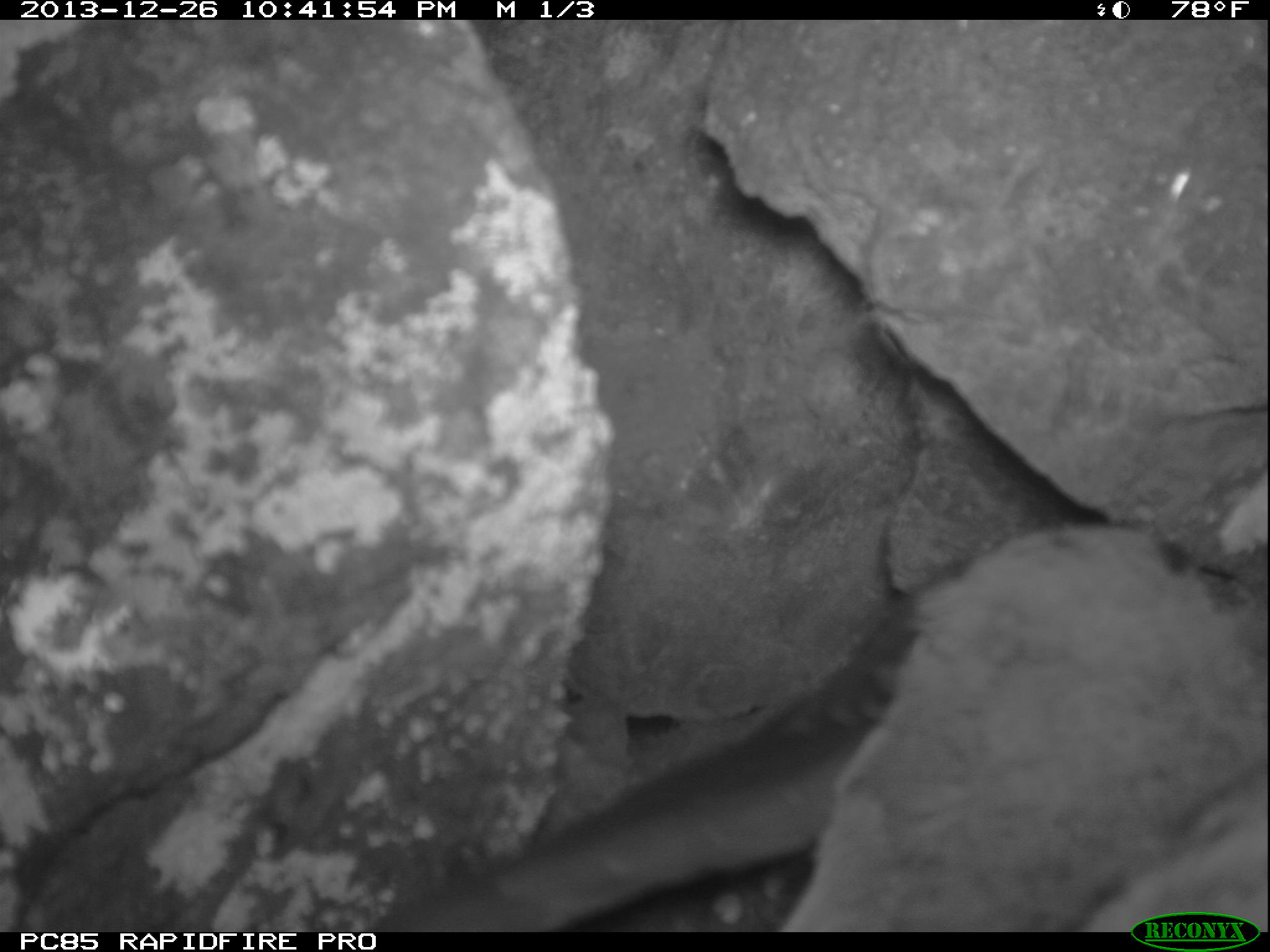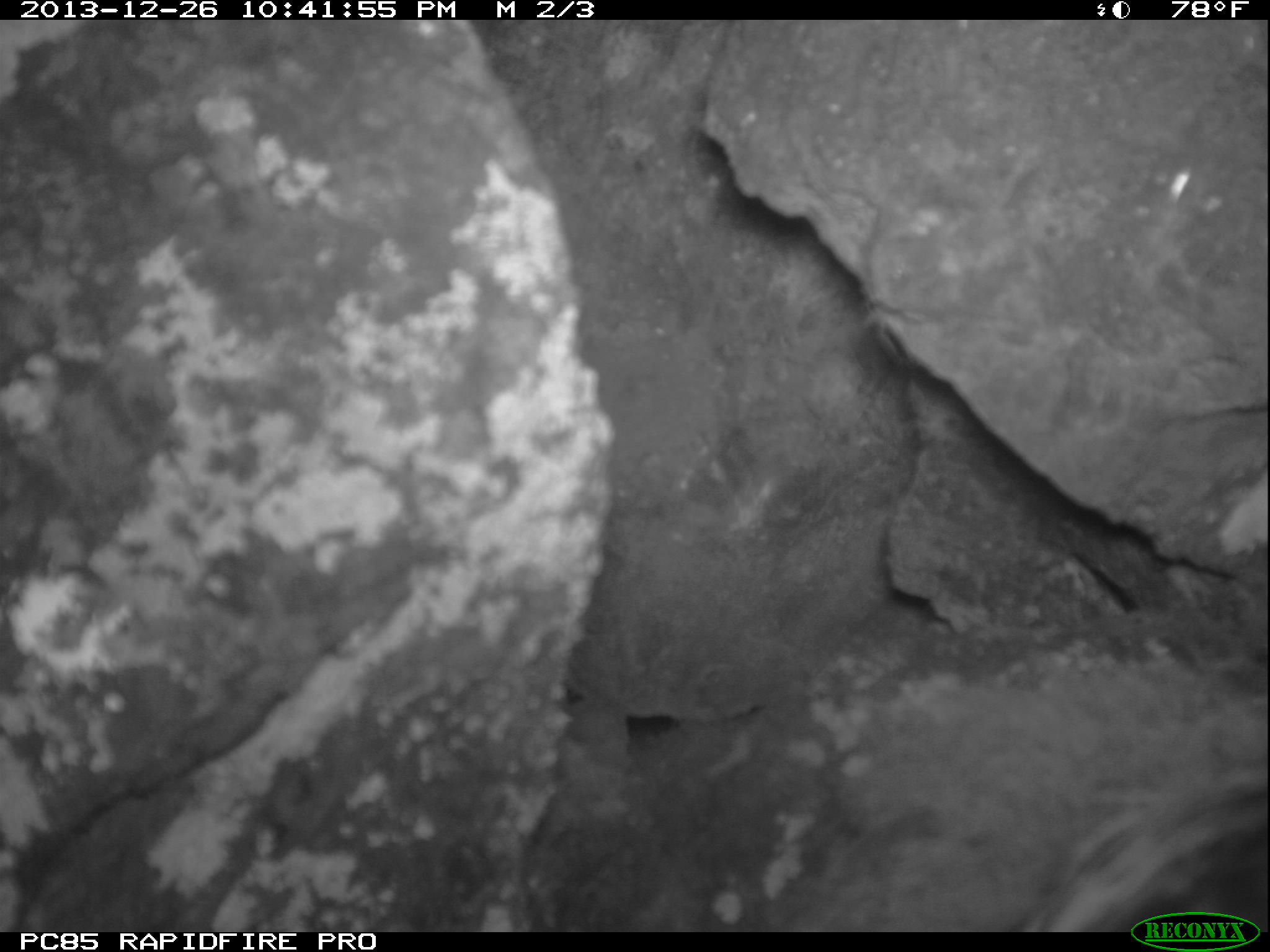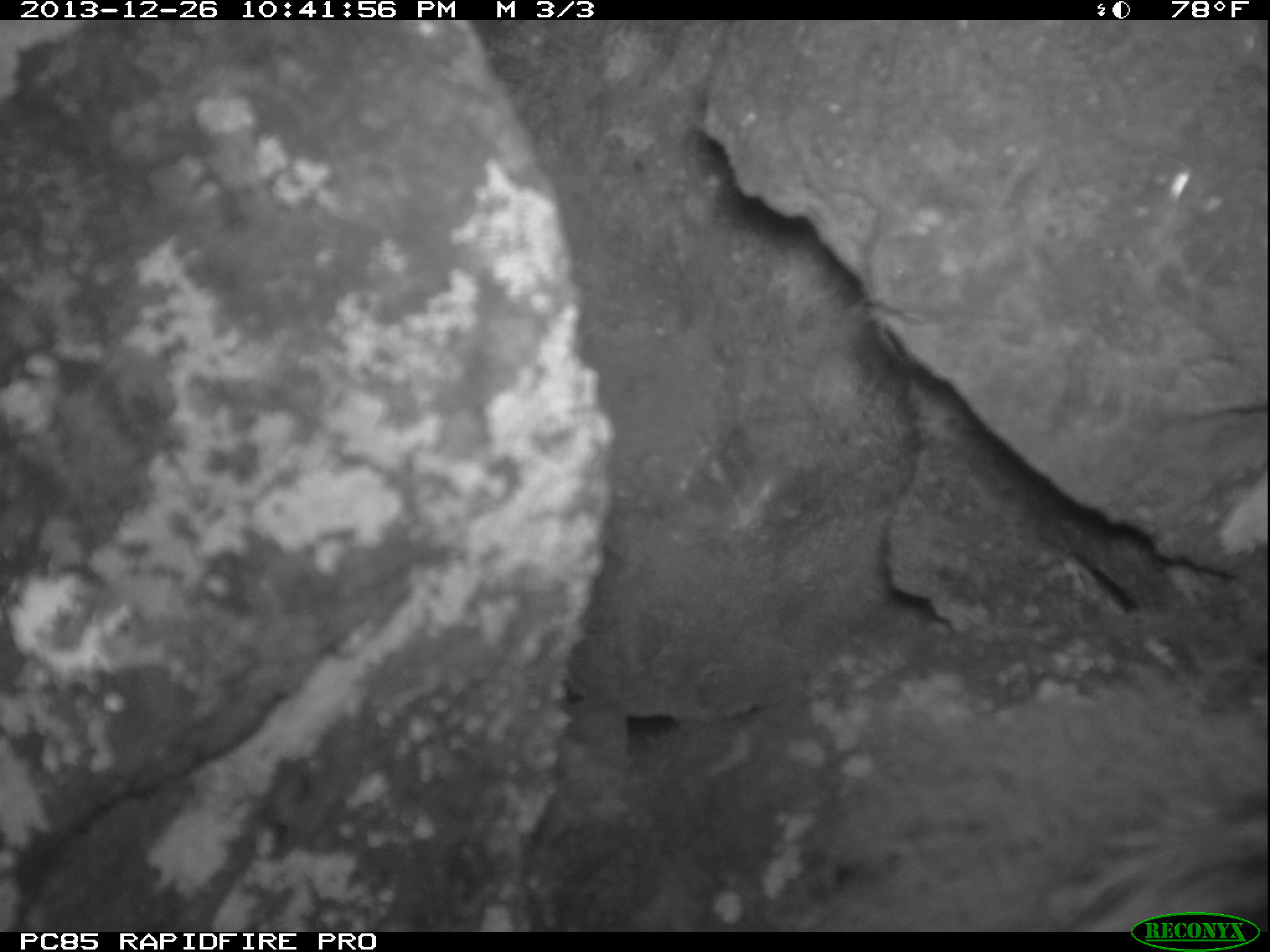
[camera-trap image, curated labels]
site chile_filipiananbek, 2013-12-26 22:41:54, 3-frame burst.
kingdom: Animalia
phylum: Chordata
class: Aves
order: Procellariiformes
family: Procellariidae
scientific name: Procellariidae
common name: petrel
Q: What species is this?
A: Petrel (Procellariidae).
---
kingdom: Animalia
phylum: Chordata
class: Aves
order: Procellariiformes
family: Procellariidae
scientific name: Procellariidae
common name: petrel chick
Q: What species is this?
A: Petrel chick (Procellariidae).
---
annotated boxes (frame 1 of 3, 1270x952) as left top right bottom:
petrel: 400 503 1270 910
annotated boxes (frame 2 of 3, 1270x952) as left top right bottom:
petrel chick: 680 616 1270 919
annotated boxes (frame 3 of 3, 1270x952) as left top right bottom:
petrel chick: 750 668 1270 915